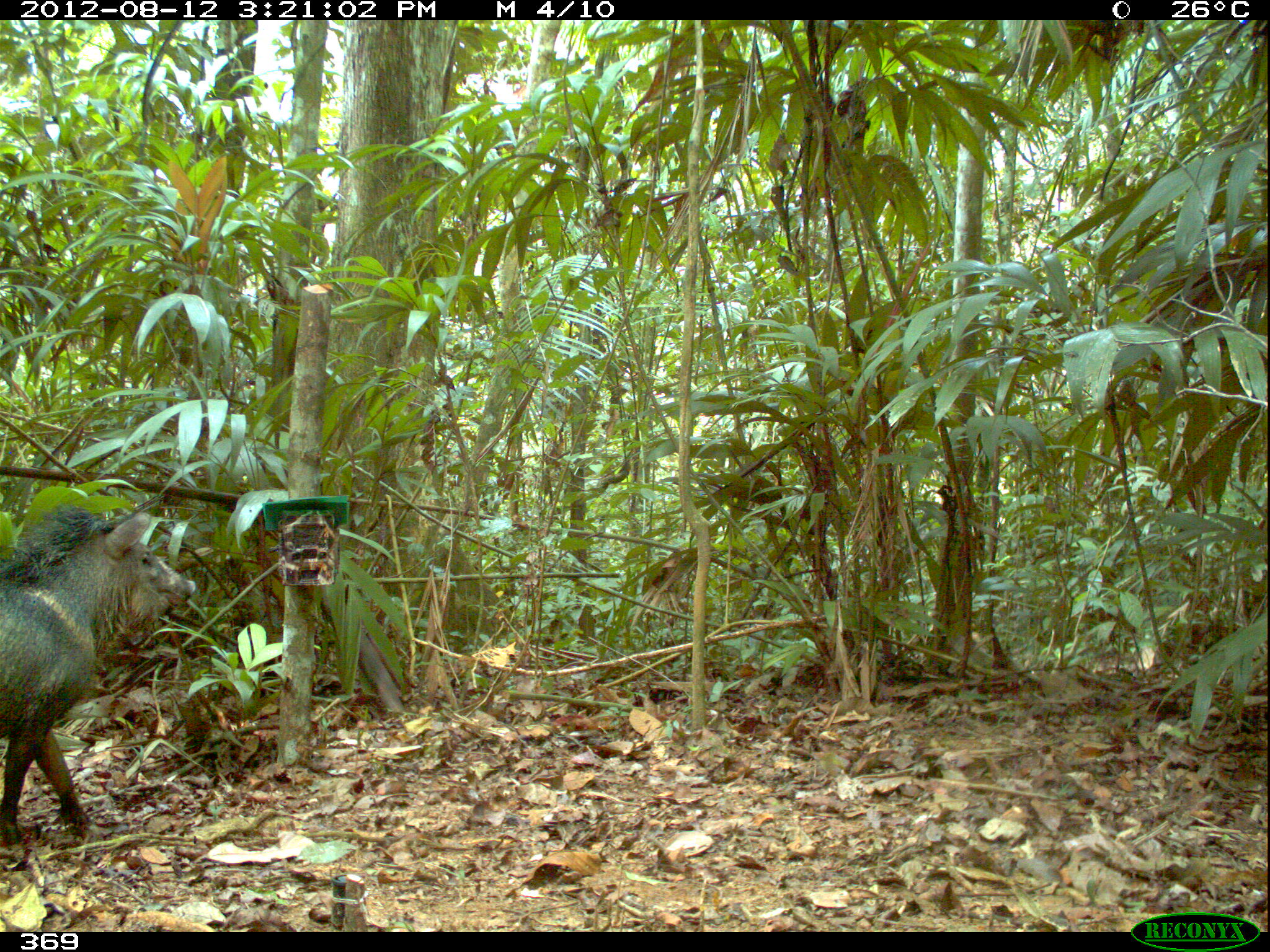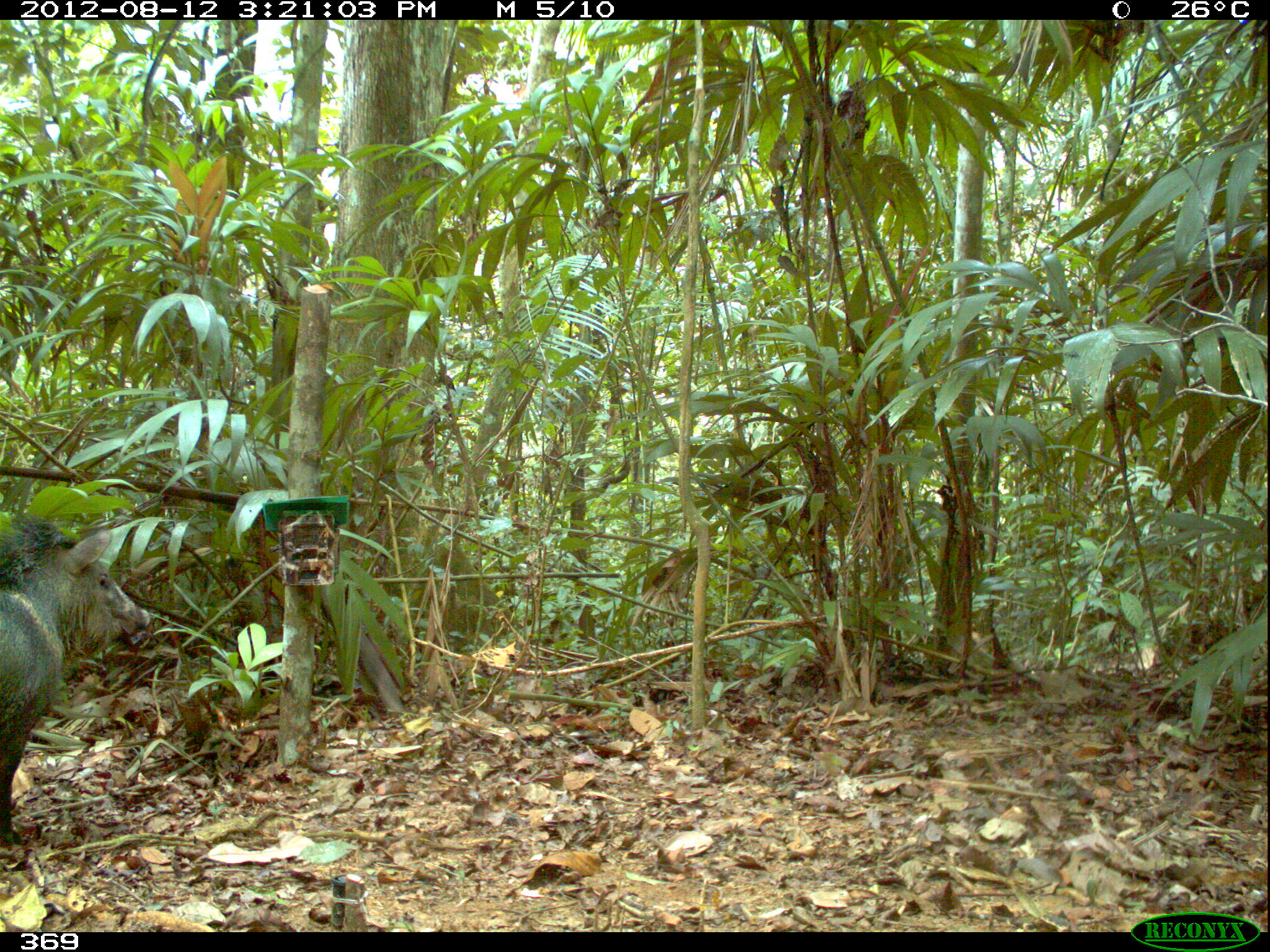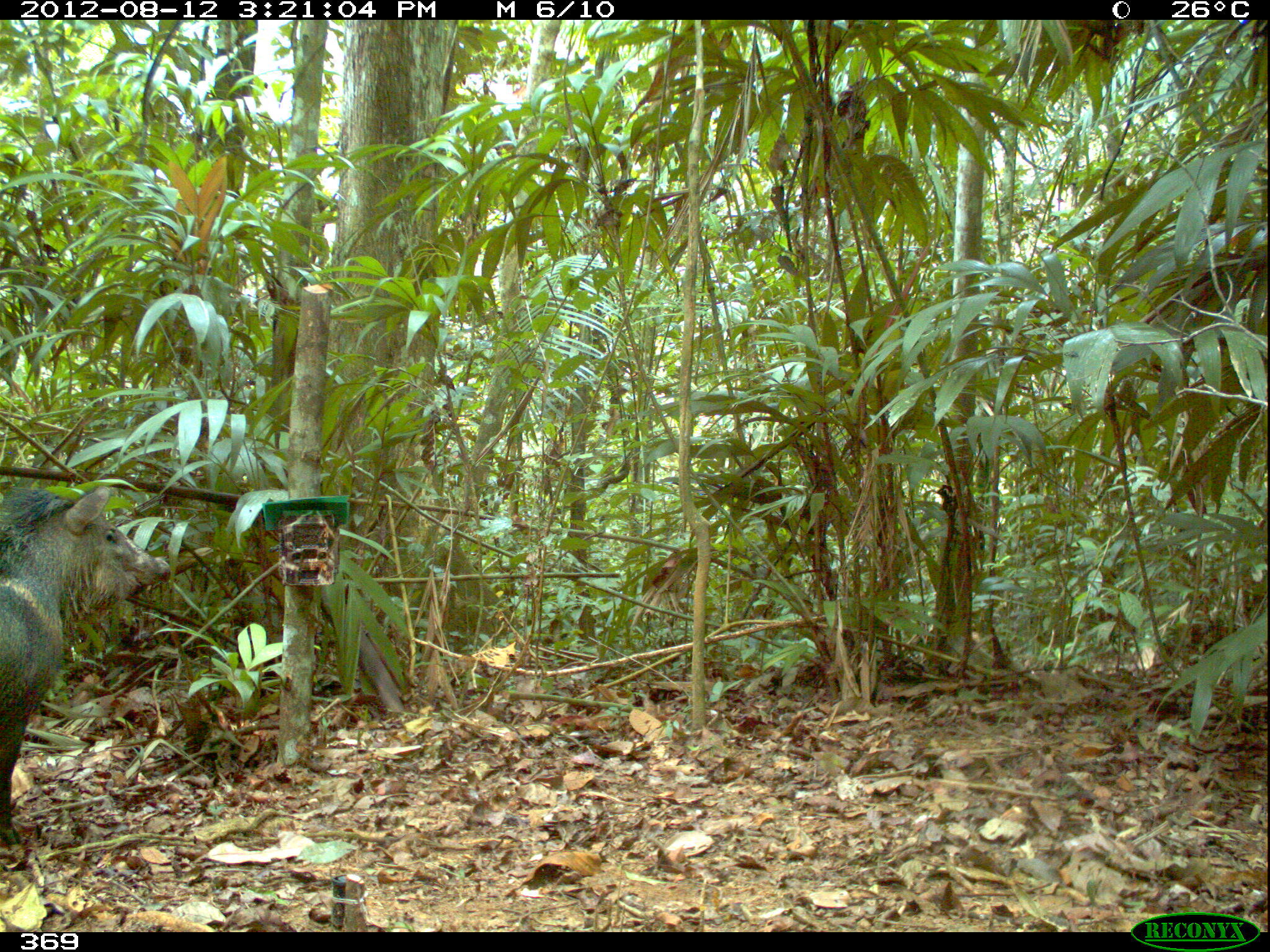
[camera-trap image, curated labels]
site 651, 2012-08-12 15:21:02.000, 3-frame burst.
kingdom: Animalia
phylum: Chordata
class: Mammalia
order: Artiodactyla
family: Tayassuidae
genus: Pecari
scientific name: Pecari tajacu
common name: collared peccary